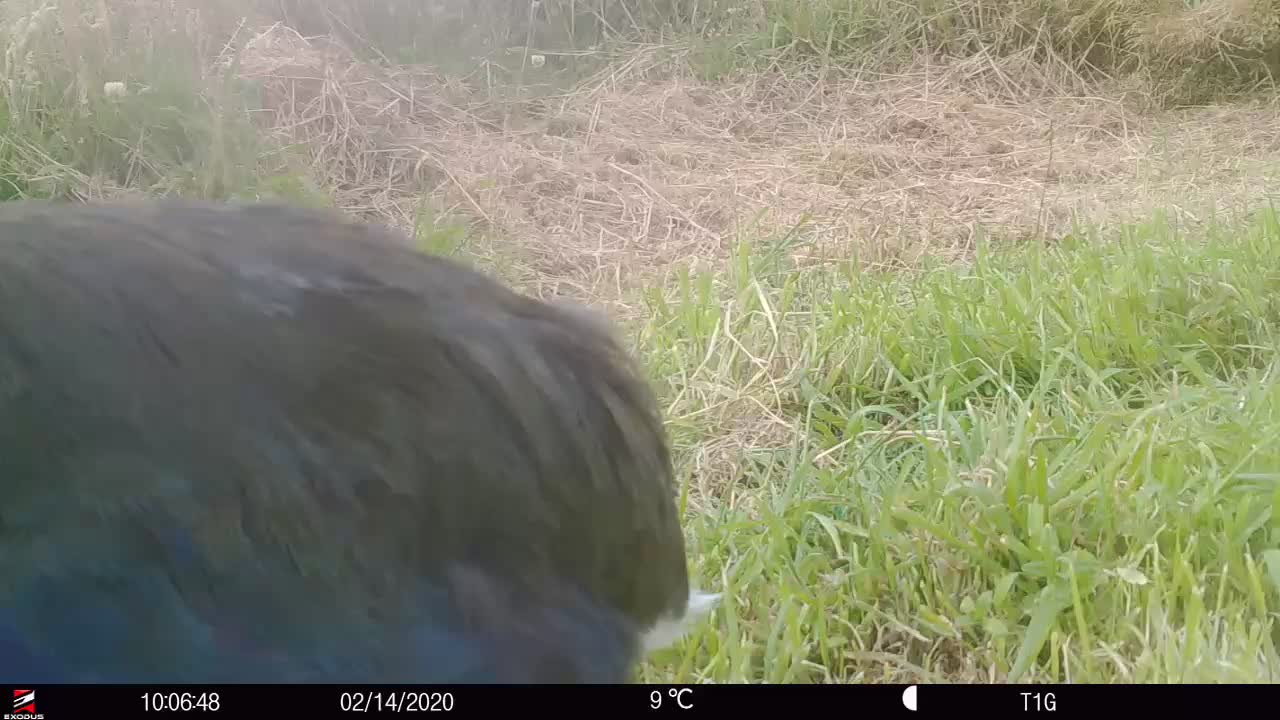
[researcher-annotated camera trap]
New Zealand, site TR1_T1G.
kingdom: Animalia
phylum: Chordata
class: Aves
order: Gruiformes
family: Rallidae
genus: Porphyrio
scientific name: Porphyrio mantelli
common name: takahe